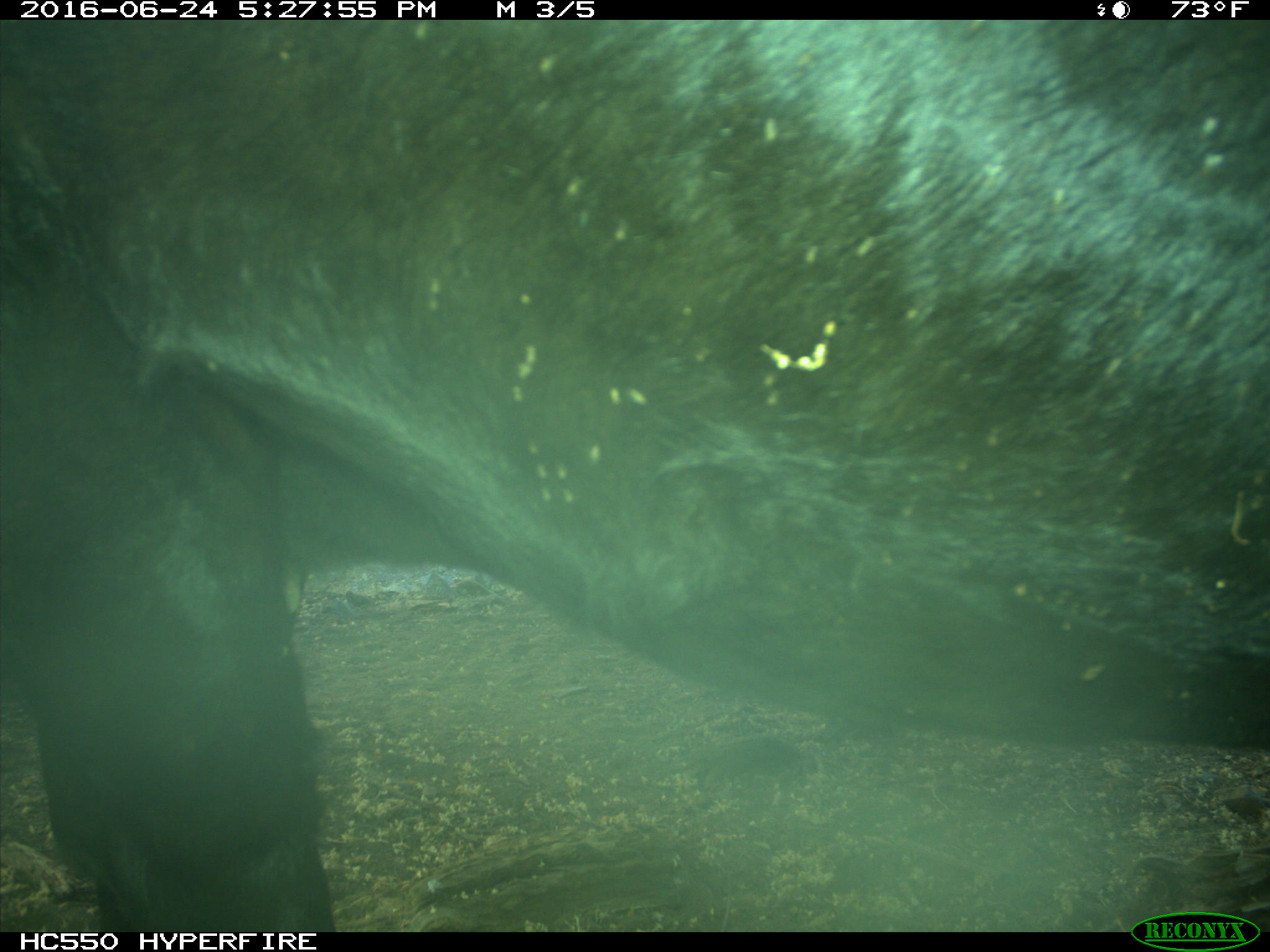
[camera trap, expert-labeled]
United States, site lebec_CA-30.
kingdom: Animalia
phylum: Chordata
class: Mammalia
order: Artiodactyla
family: Bovidae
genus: Bos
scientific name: Bos taurus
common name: domestic cow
Bos taurus (domestic cow).